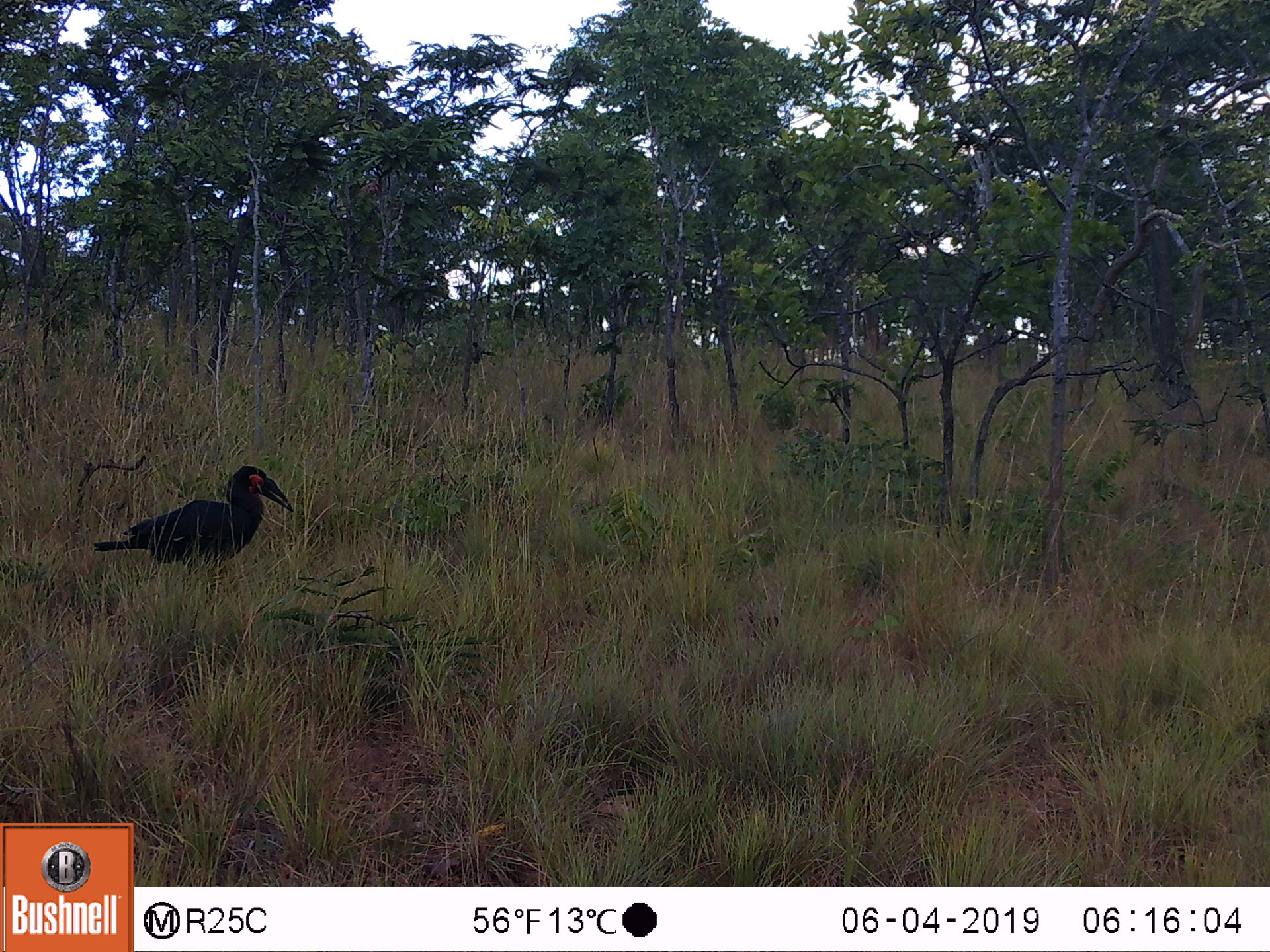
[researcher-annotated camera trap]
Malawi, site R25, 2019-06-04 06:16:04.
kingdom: Animalia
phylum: Chordata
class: Aves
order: Bucerotiformes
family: Bucorvidae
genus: Bucorvus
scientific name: Bucorvus leadbeateri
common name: southern ground hornbill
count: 1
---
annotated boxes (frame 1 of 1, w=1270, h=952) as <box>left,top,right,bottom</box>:
southern ground hornbill: <box>96,461,292,586</box>